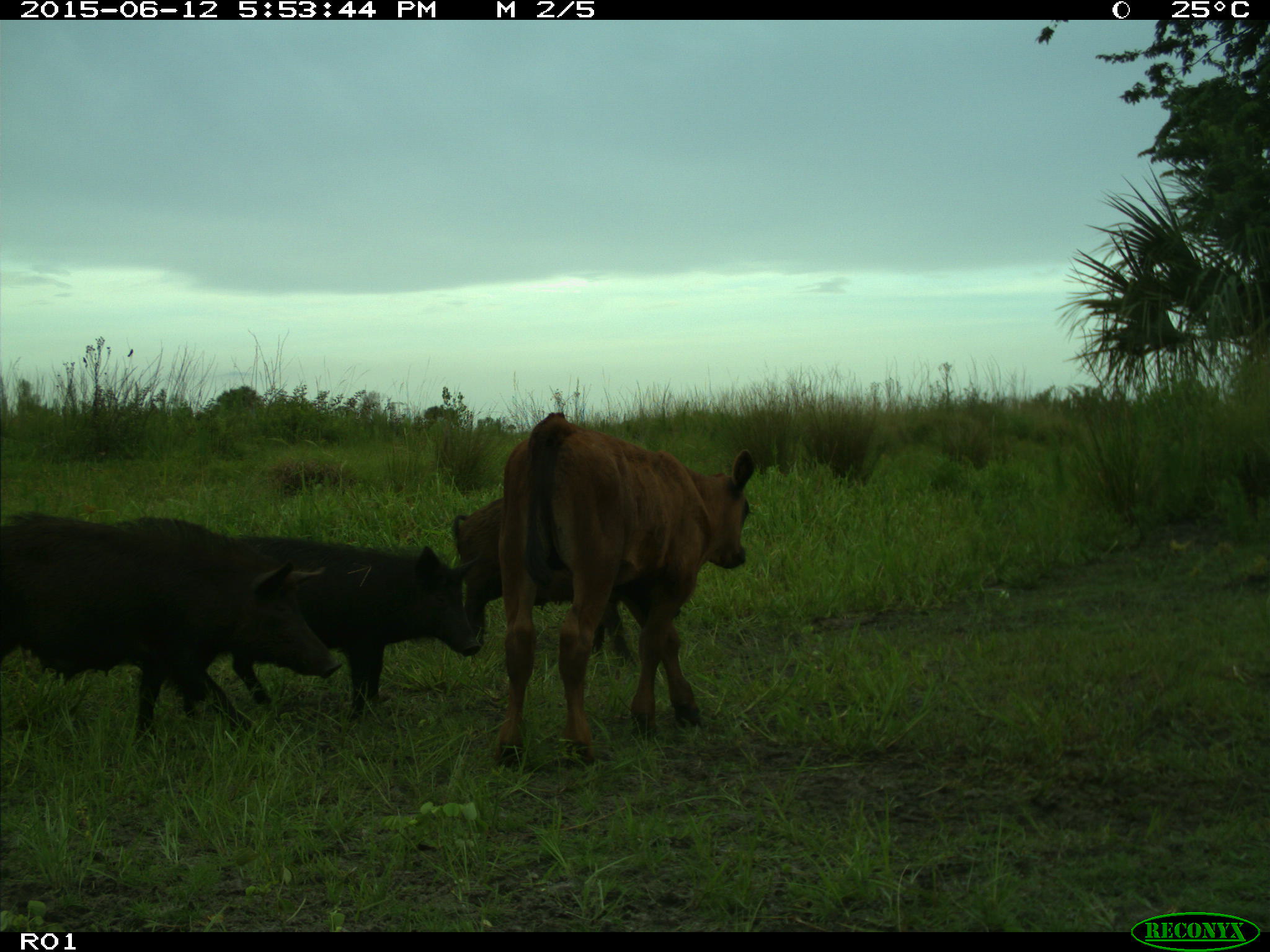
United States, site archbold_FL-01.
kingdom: Animalia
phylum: Chordata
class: Mammalia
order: Artiodactyla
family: Suidae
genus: Sus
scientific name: Sus scrofa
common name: wild boar